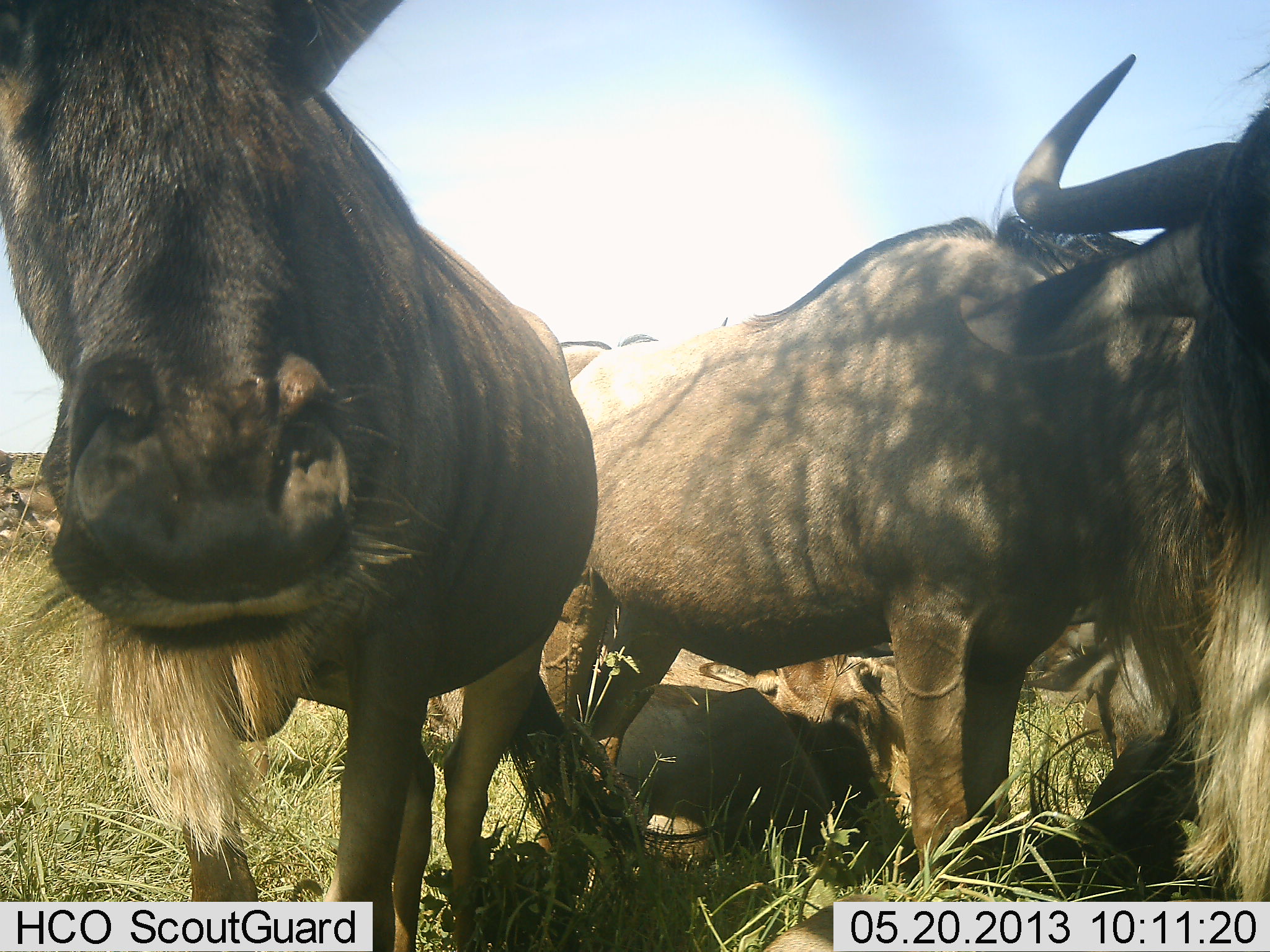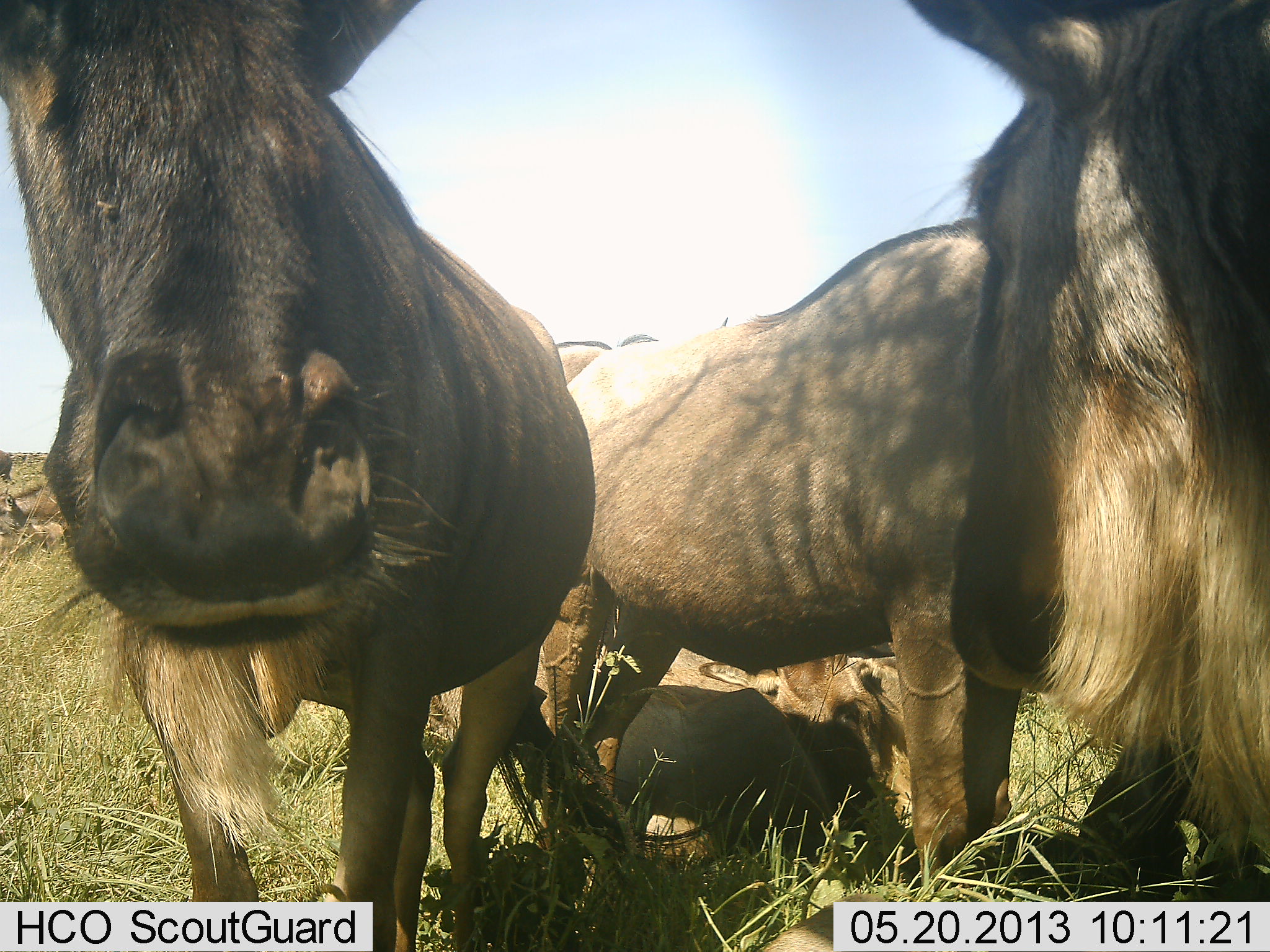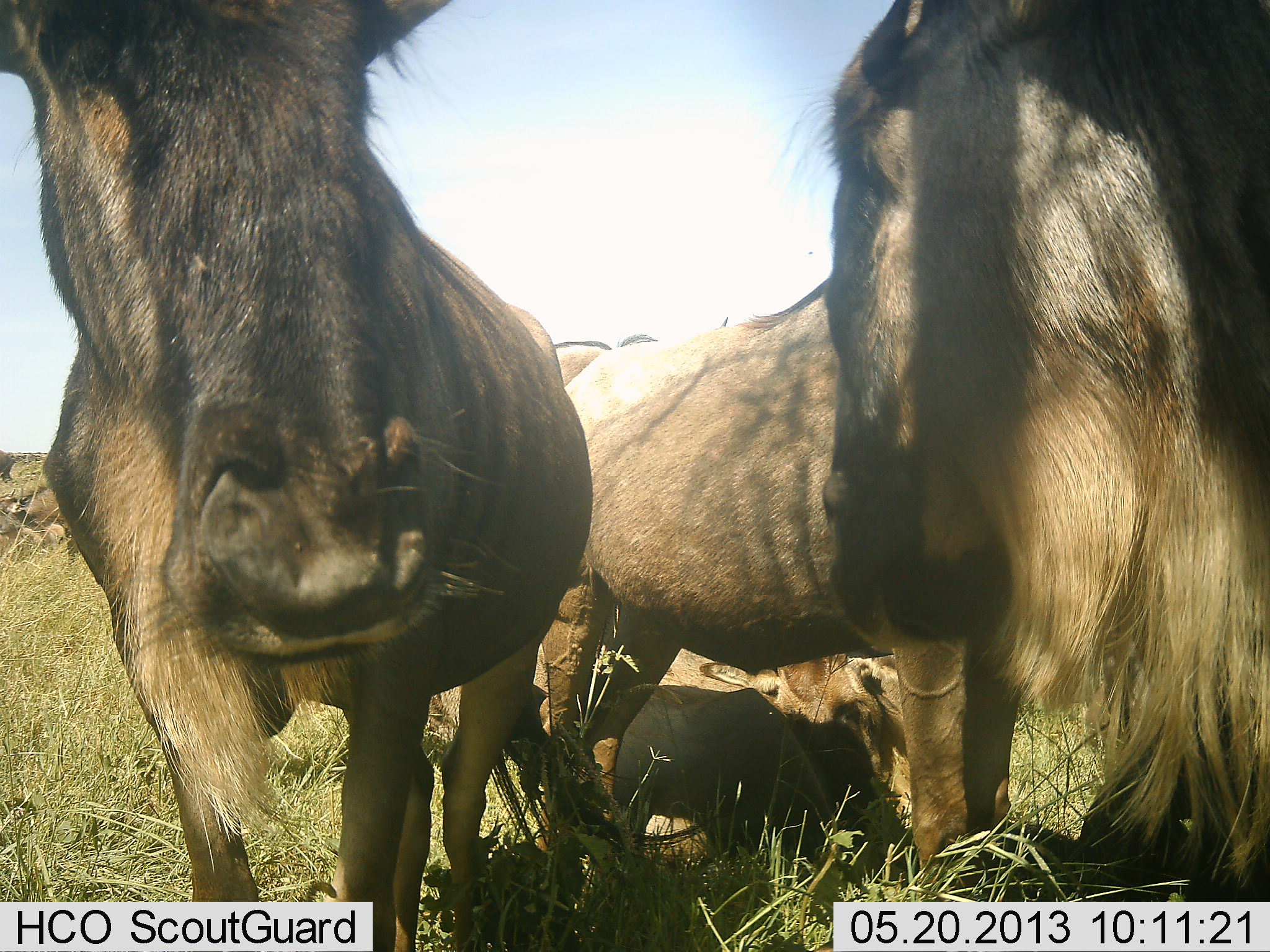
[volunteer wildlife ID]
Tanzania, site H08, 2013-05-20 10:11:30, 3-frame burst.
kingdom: Animalia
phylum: Chordata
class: Mammalia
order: Artiodactyla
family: Bovidae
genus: Connochaetes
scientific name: Connochaetes taurinus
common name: blue wildebeest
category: wildebeest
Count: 6.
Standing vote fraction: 96%.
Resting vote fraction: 88%.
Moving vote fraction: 4%.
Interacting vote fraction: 17%.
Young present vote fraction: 12%.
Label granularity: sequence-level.